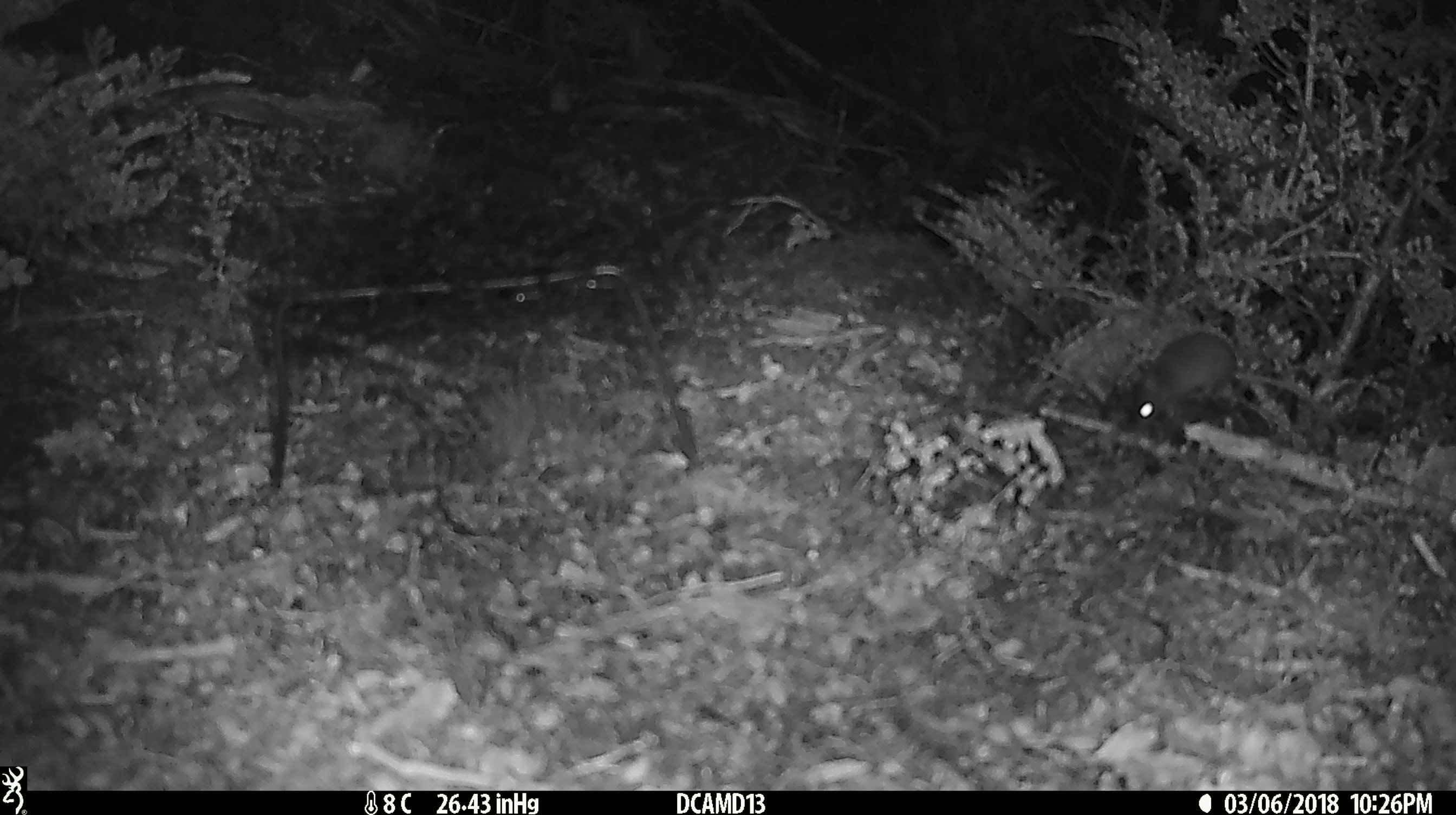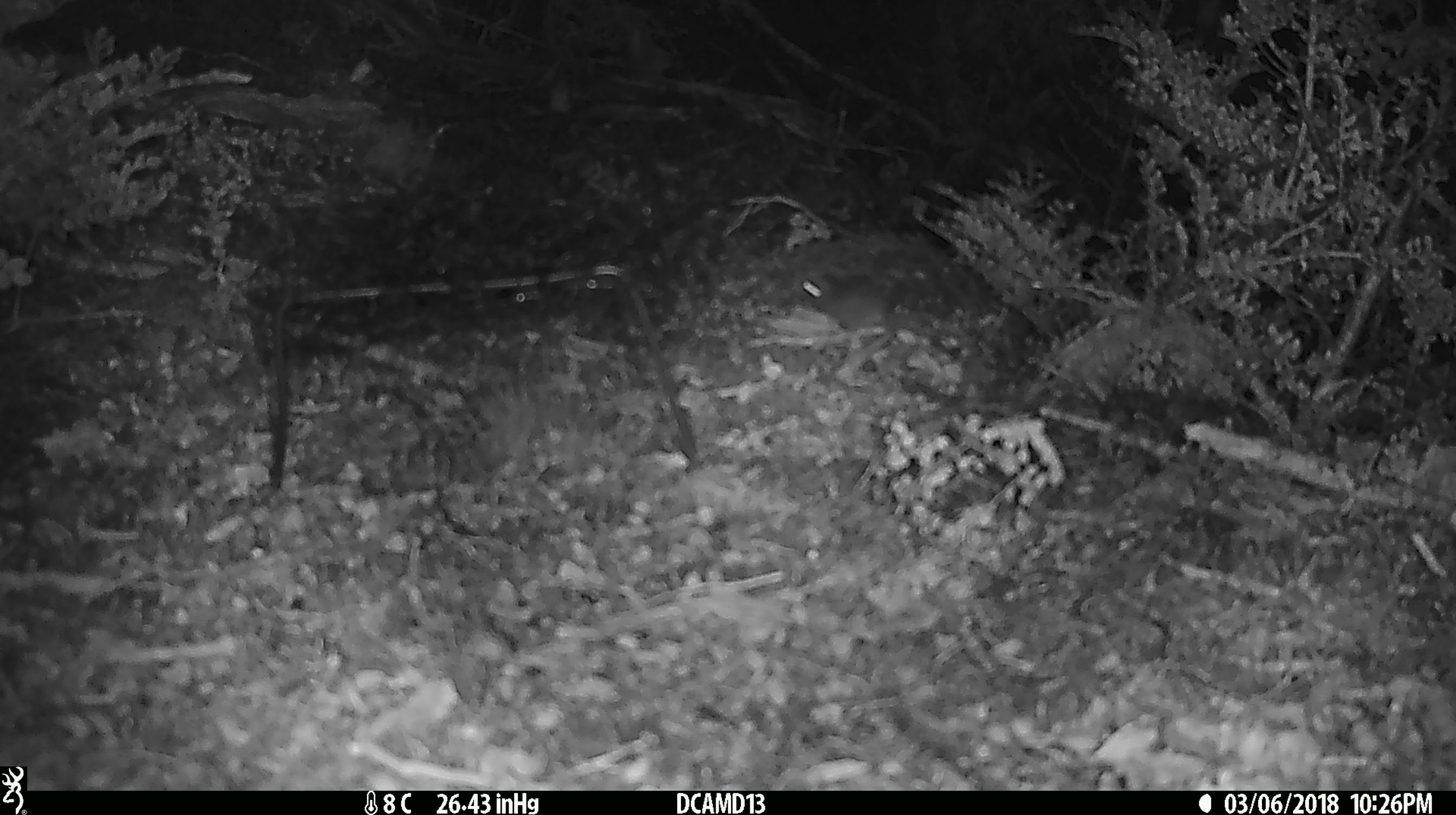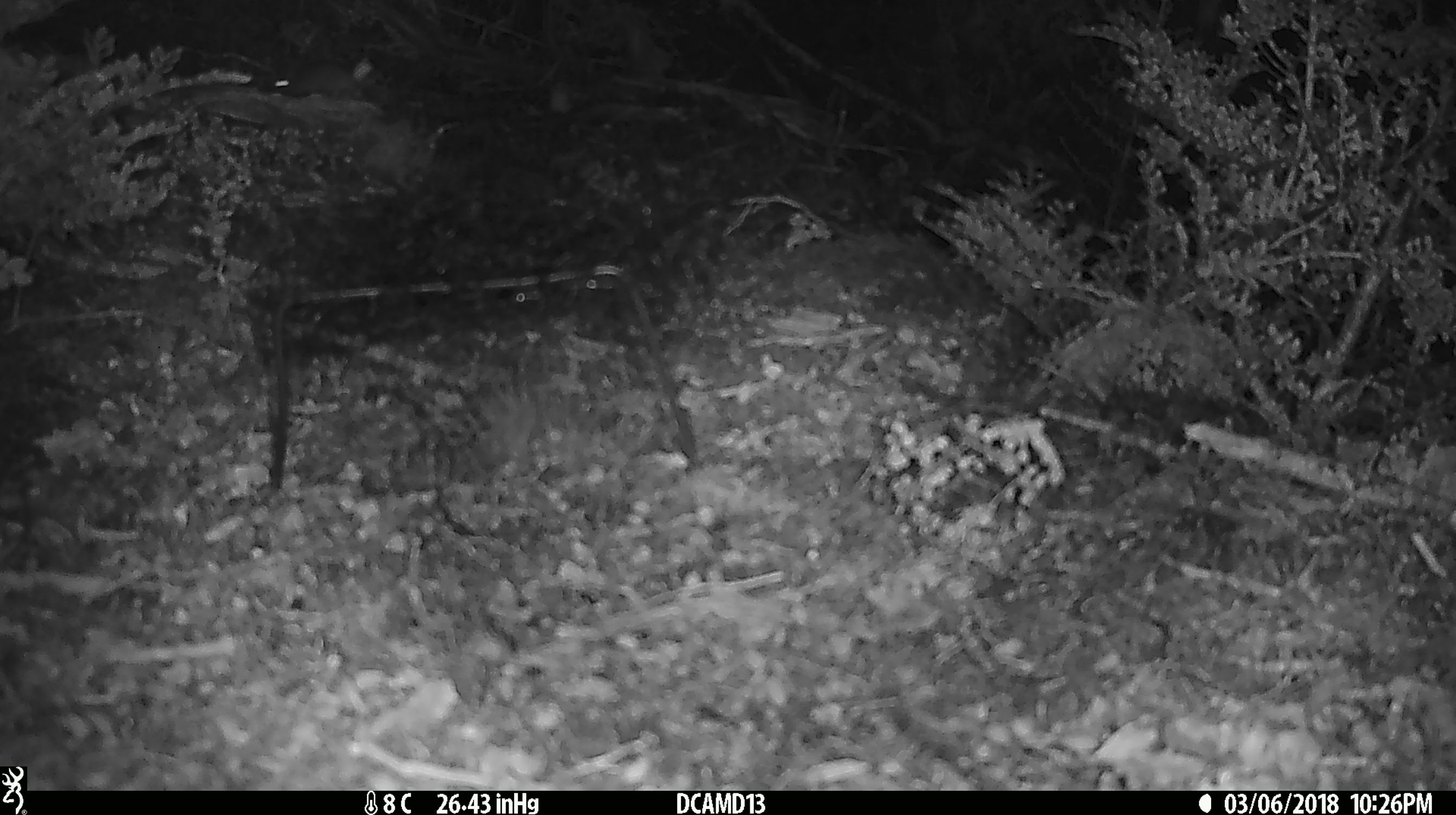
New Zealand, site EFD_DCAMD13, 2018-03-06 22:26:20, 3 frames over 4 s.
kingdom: Animalia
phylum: Chordata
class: Mammalia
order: Rodentia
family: Muridae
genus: Mus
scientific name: Mus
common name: mouse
Mouse (Mus).